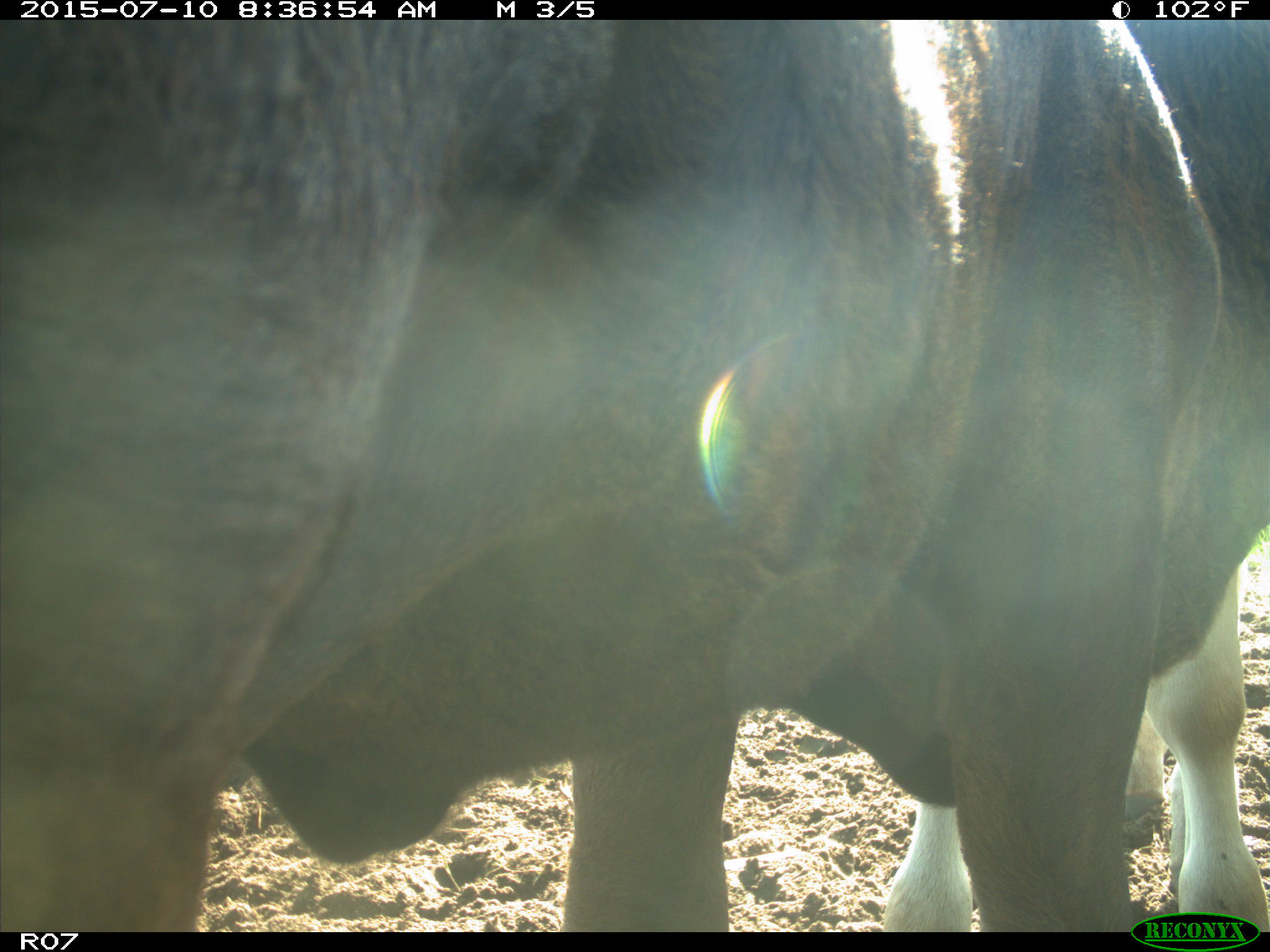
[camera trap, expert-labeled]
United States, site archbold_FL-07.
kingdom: Animalia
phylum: Chordata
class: Mammalia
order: Artiodactyla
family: Bovidae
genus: Bos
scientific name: Bos taurus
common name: domestic cow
Bos taurus (domestic cow).